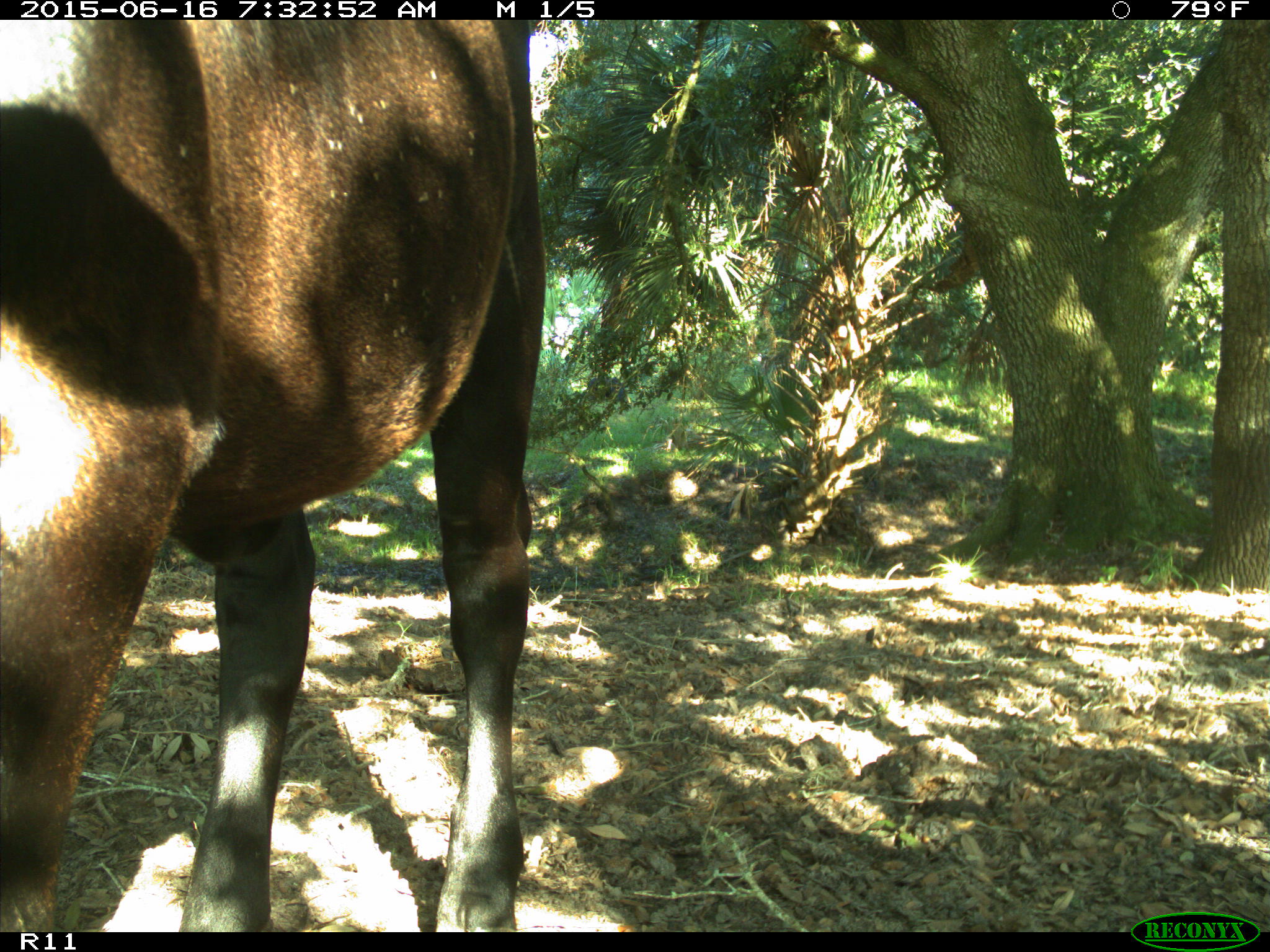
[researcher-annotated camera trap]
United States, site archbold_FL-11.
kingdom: Animalia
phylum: Chordata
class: Mammalia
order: Artiodactyla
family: Bovidae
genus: Bos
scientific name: Bos taurus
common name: domestic cow